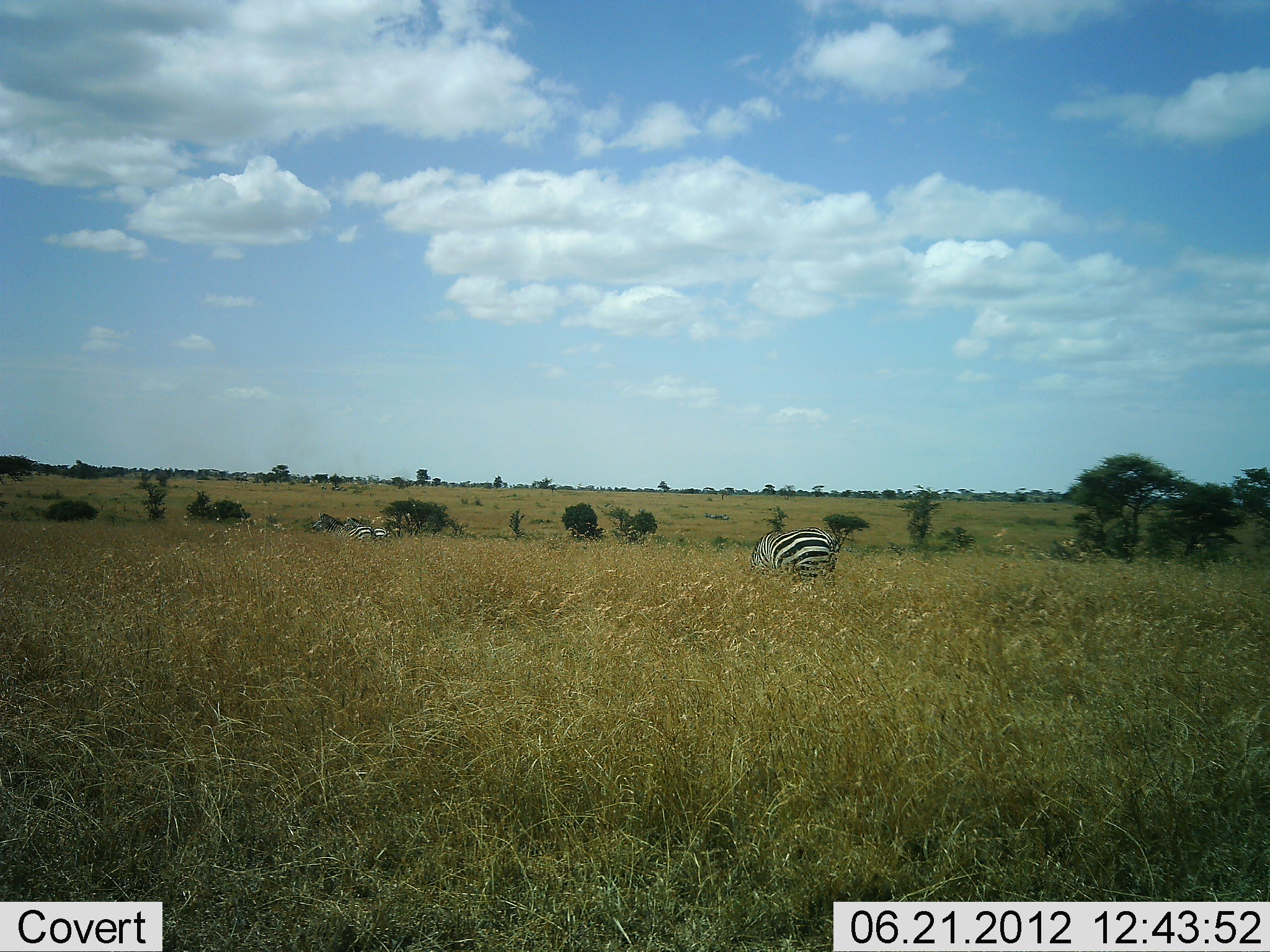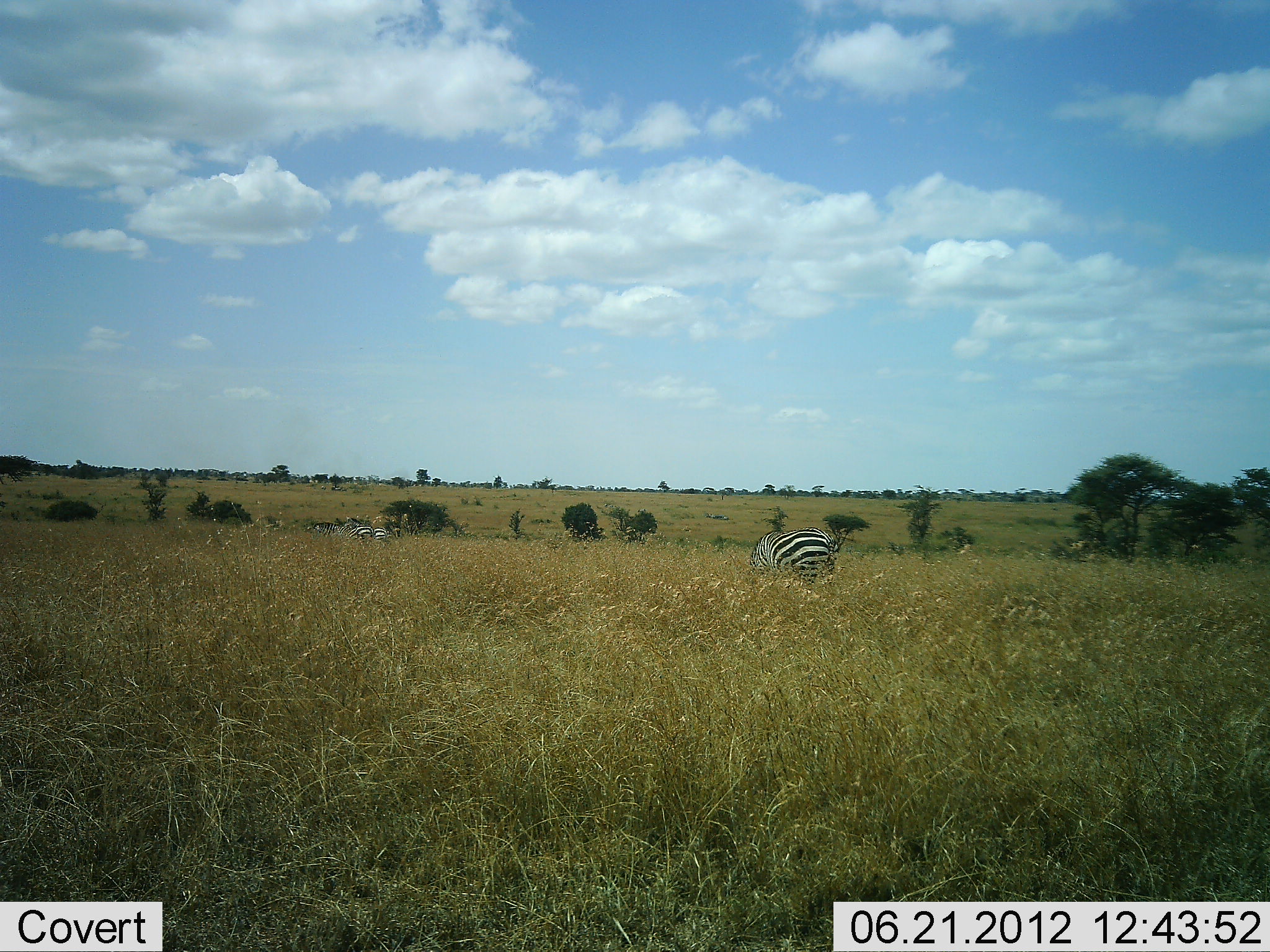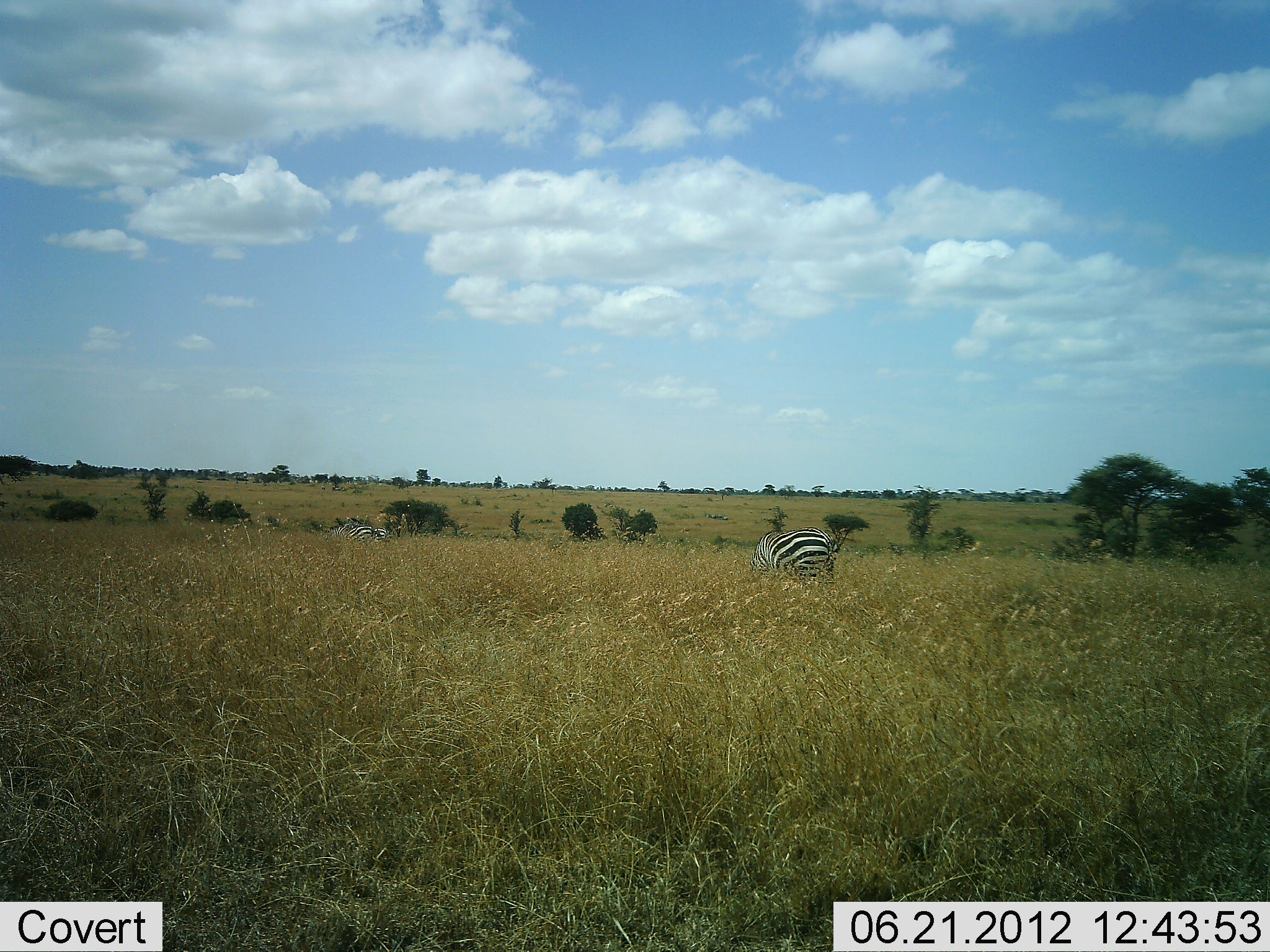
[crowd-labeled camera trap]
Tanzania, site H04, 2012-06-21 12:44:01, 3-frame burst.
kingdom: Animalia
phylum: Chordata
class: Mammalia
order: Perissodactyla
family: Equidae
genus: Equus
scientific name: Equus quagga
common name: plains zebra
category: zebra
Zebra (plains zebra) (Equus quagga), count 2. Behavior (volunteer vote fractions): standing 30%, resting 10%, moving 0%, interacting 0%. Young present (vote fraction): 0%. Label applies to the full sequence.